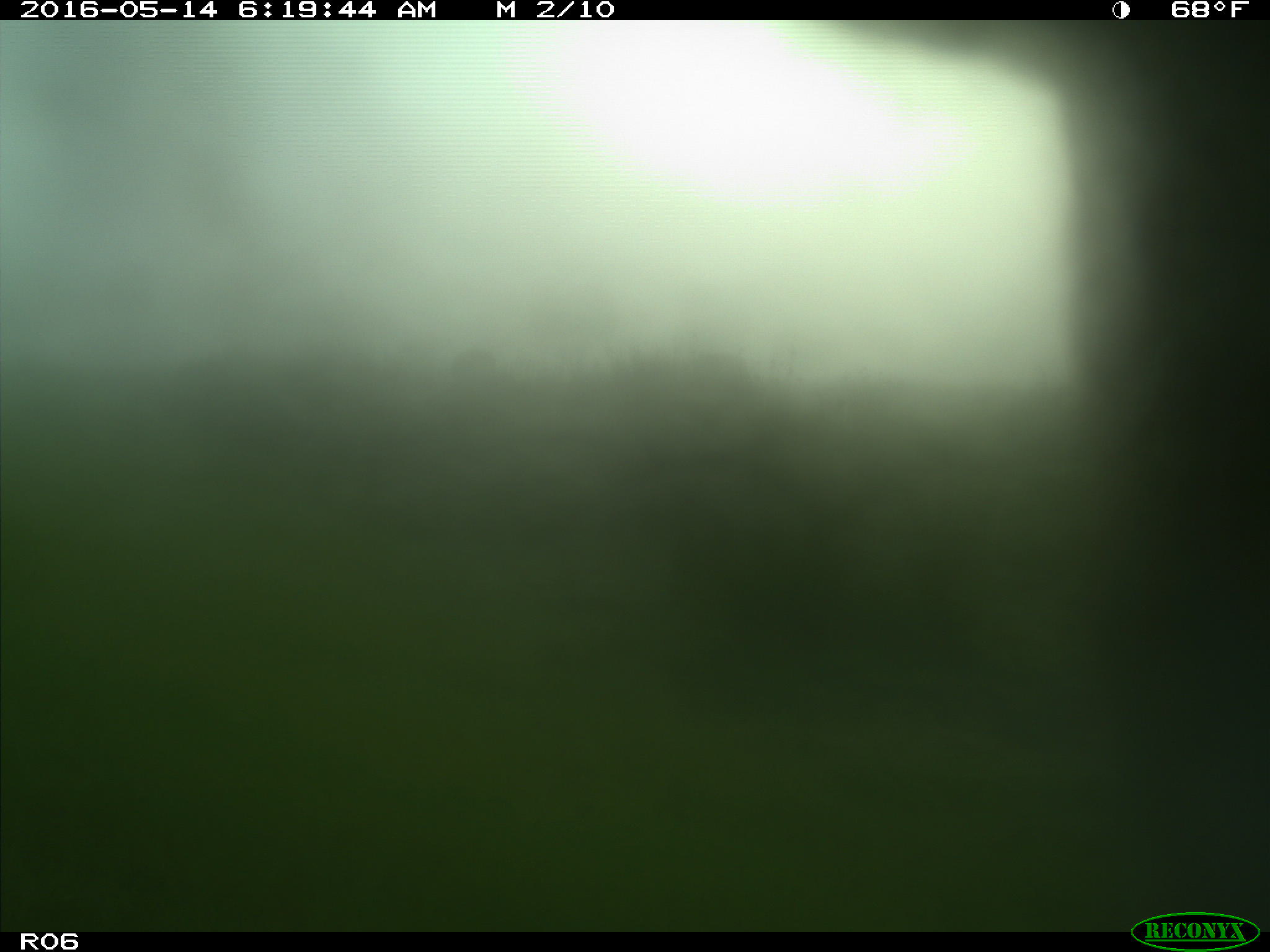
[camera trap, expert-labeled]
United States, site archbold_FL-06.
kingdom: Animalia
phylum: Chordata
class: Mammalia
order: Artiodactyla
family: Bovidae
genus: Bos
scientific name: Bos taurus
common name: domestic cow